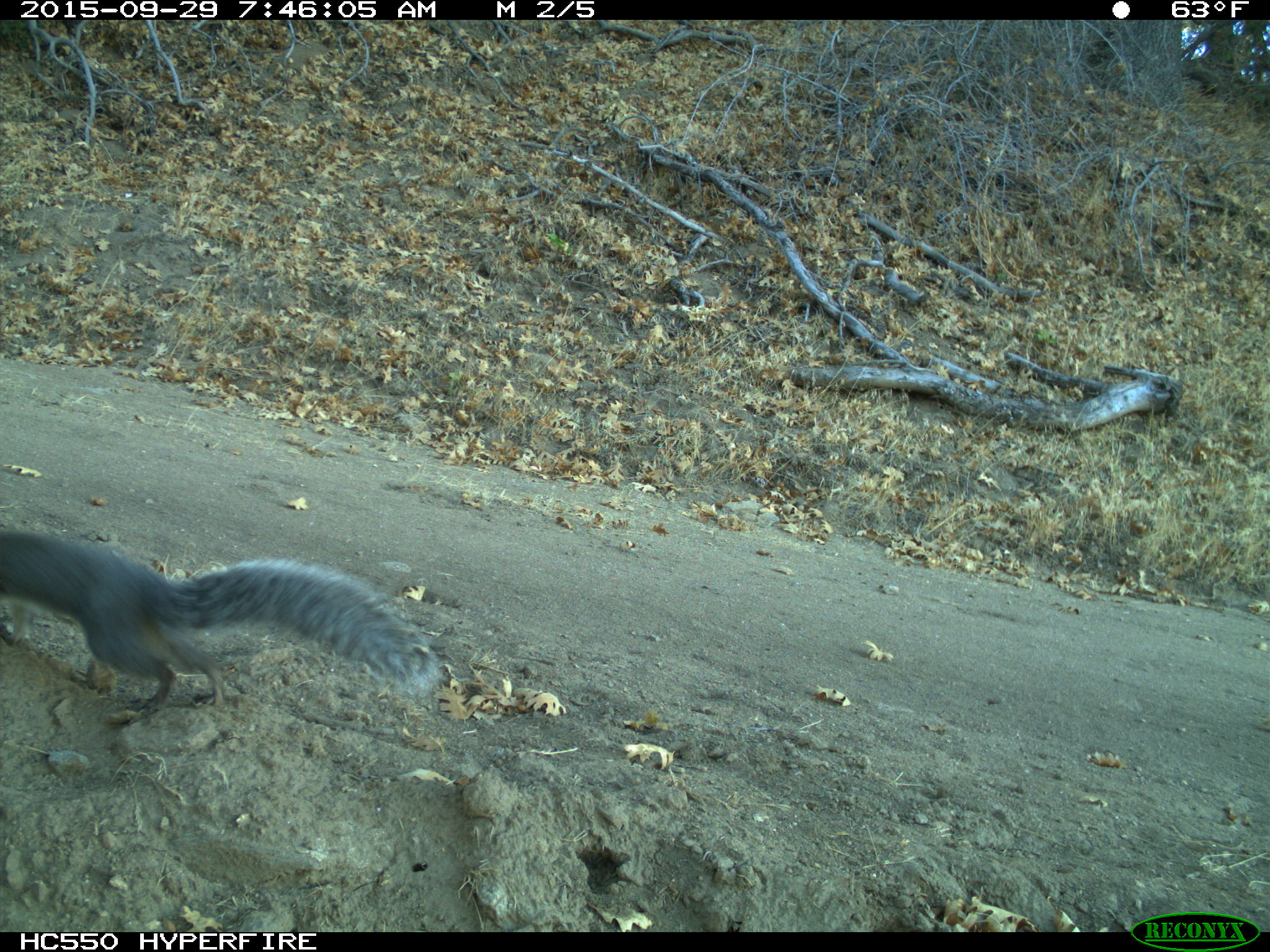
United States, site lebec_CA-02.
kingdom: Animalia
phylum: Chordata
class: Mammalia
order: Rodentia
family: Sciuridae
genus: Sciurus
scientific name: Sciurus carolinensis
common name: eastern gray squirrel